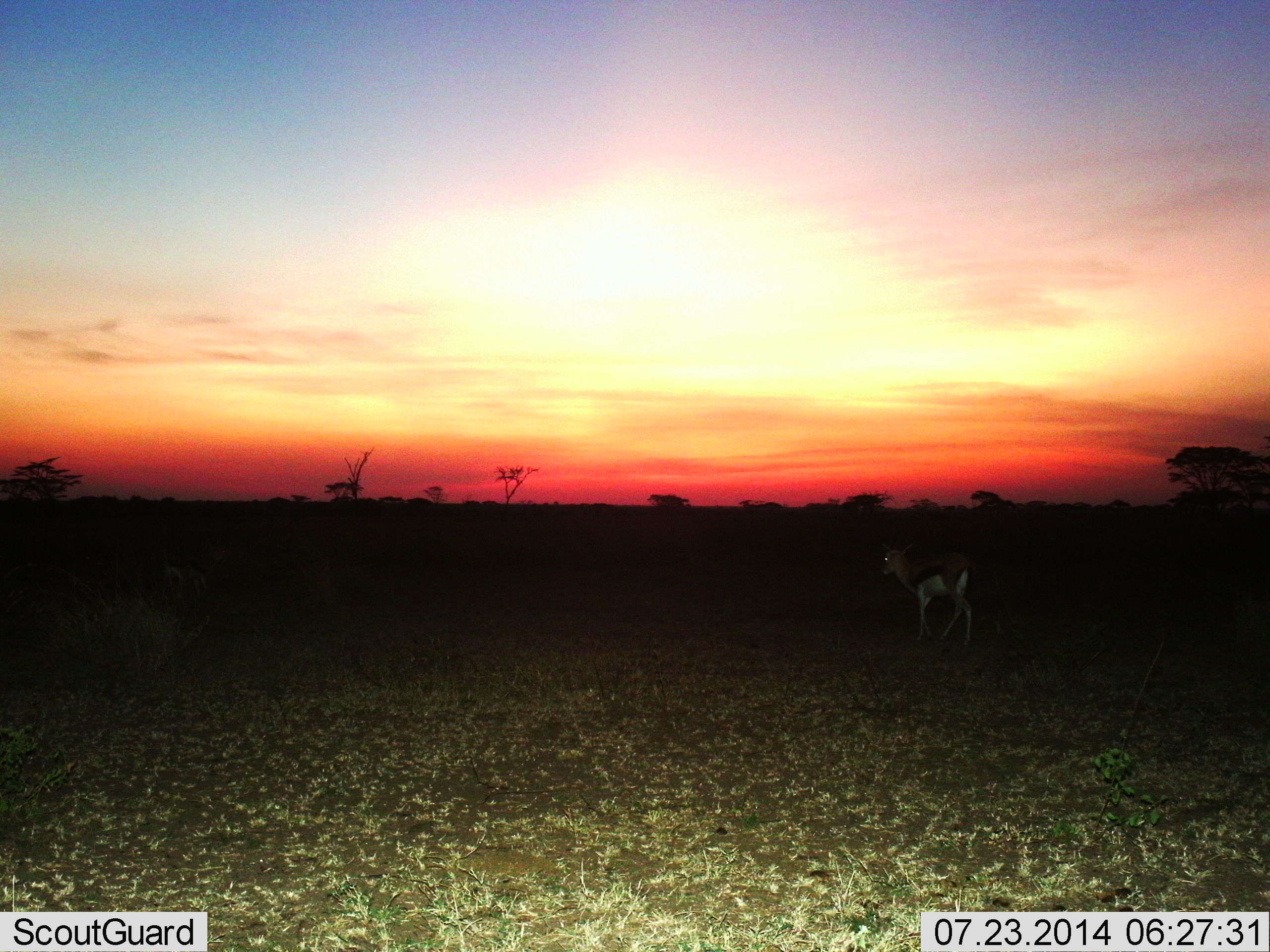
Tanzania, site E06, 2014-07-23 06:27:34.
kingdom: Animalia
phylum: Chordata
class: Mammalia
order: Artiodactyla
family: Bovidae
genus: Eudorcas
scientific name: Eudorcas thomsonii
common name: thomson's gazelle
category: gazellethomsons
Gazellethomsons (thomson's gazelle) (Eudorcas thomsonii), count 1. Behavior (volunteer vote fractions): standing 60%, resting 0%, moving 40%, interacting 0%. Young present (vote fraction): 0%. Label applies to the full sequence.